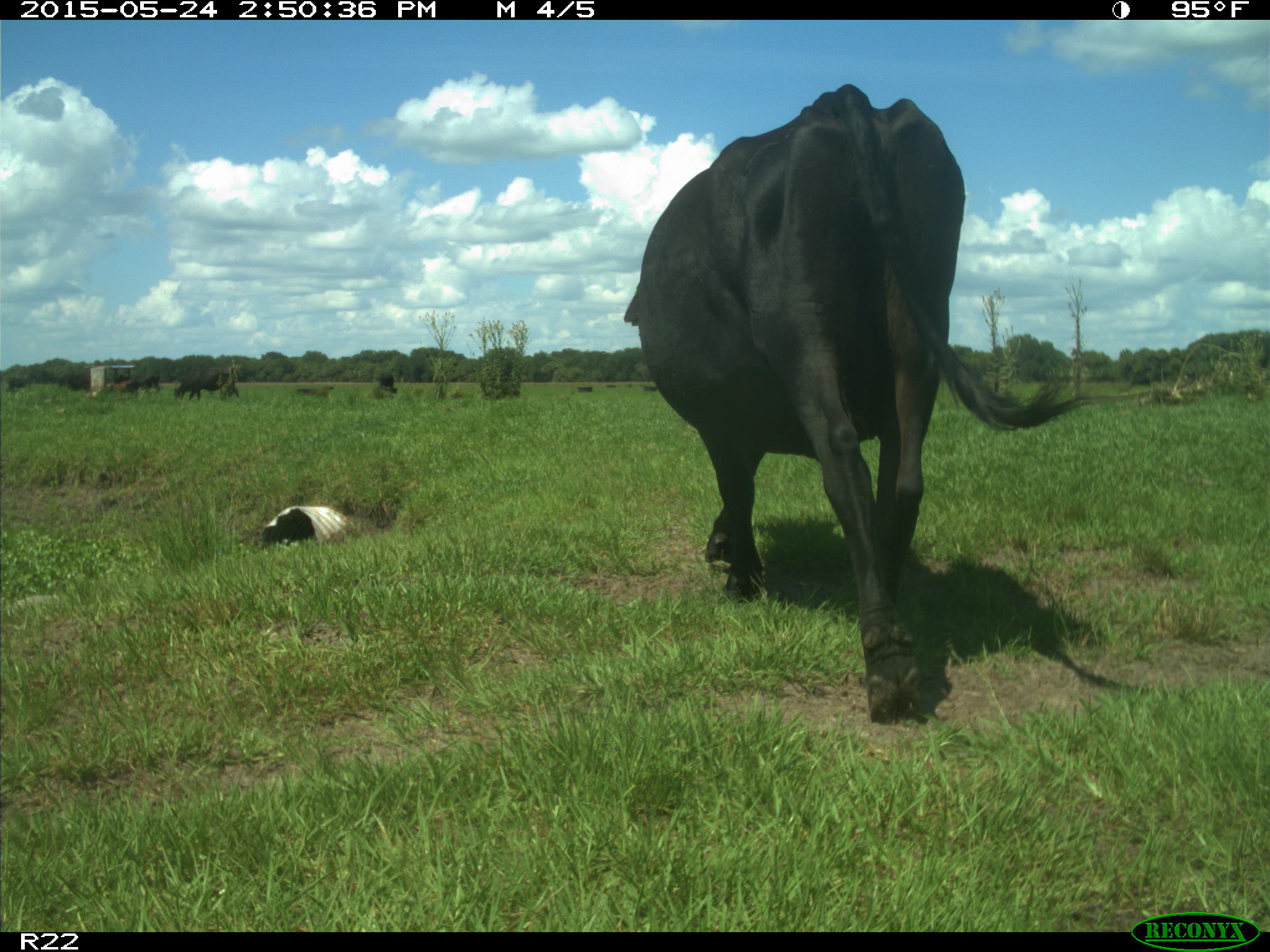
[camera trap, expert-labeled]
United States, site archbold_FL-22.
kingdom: Animalia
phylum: Chordata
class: Mammalia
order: Artiodactyla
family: Bovidae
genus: Bos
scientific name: Bos taurus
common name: domestic cow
Bos taurus (domestic cow).